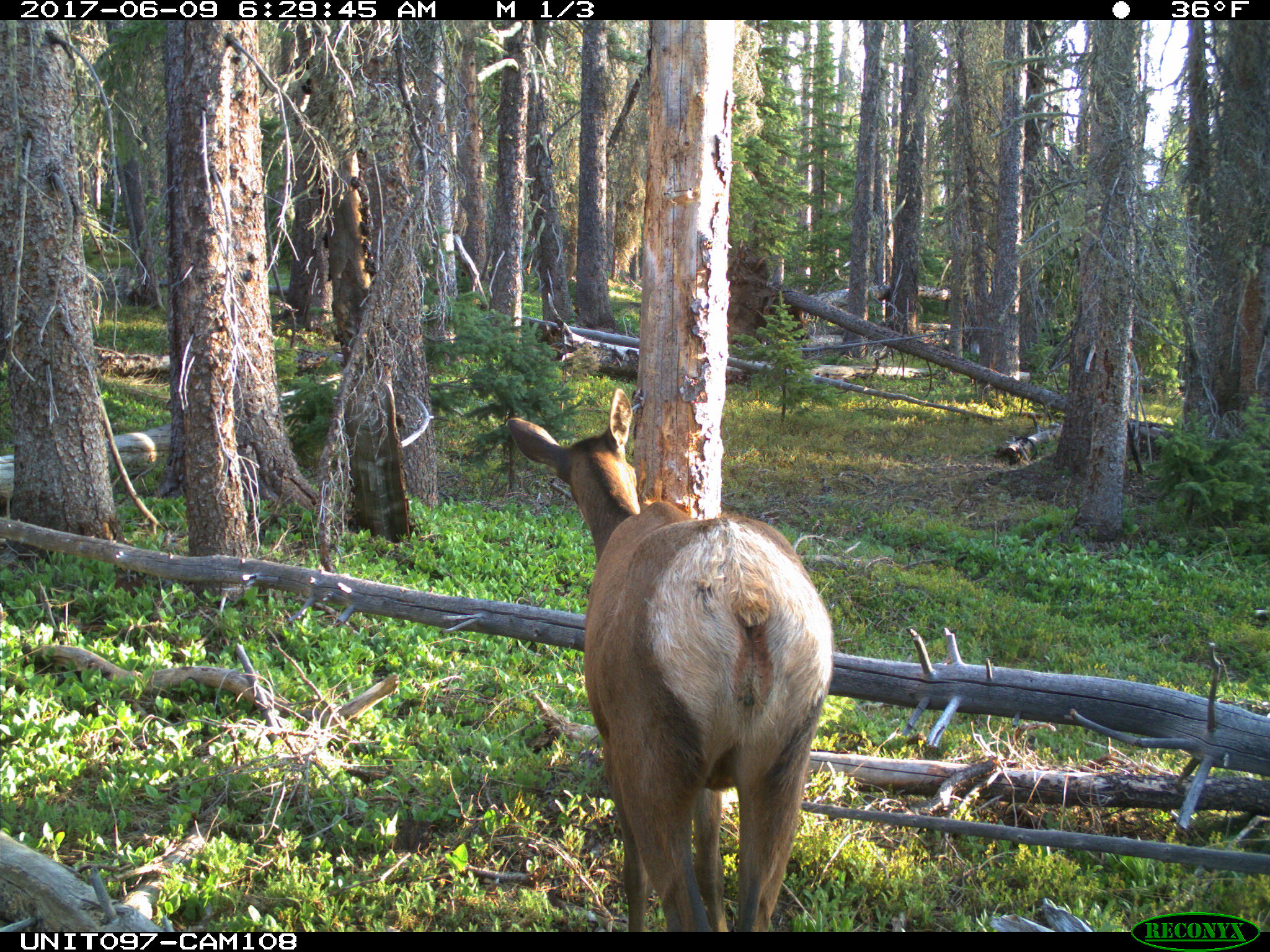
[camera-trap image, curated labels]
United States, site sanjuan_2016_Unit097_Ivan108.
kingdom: Animalia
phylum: Chordata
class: Mammalia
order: Artiodactyla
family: Cervidae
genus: Cervus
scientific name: Cervus elaphus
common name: red deer